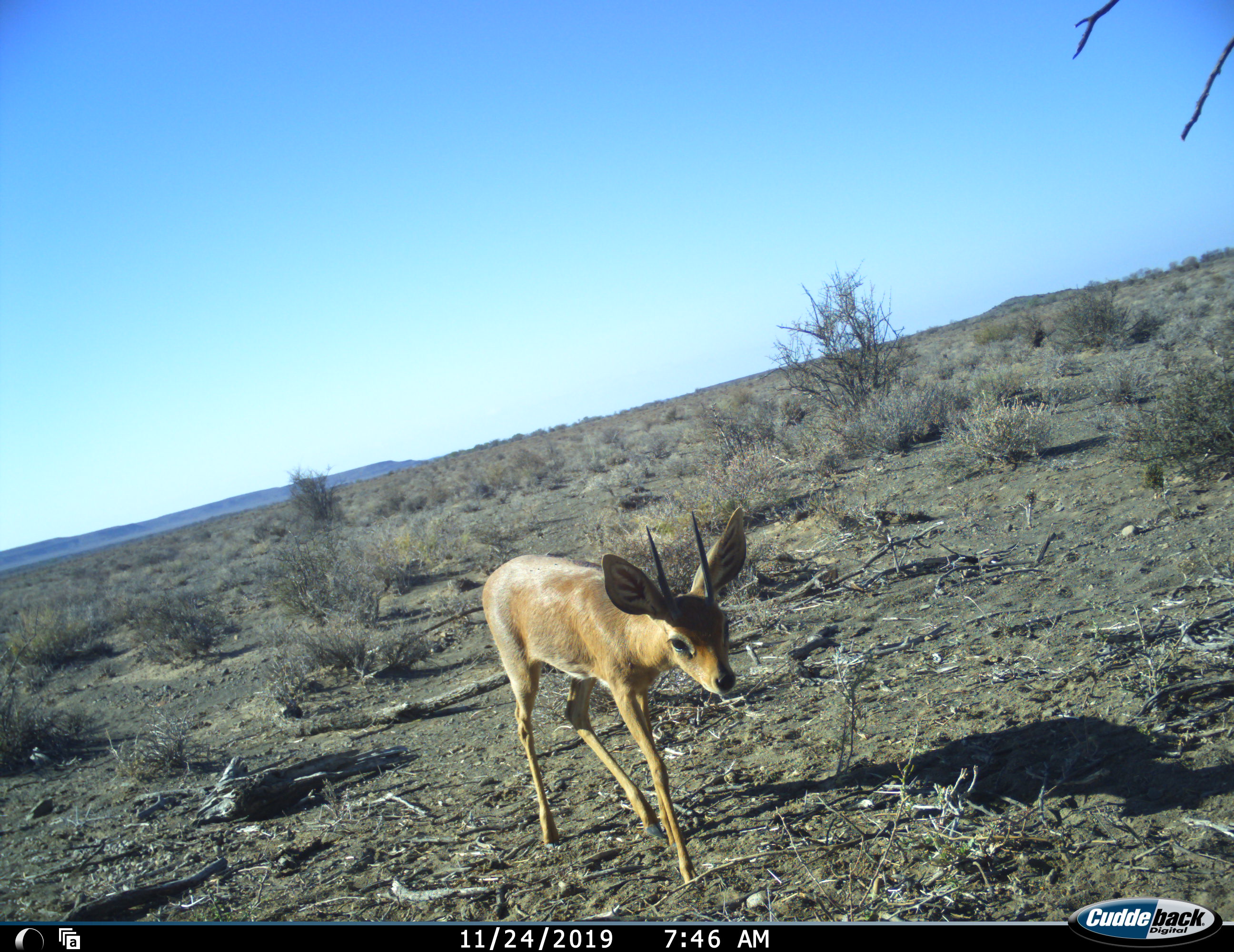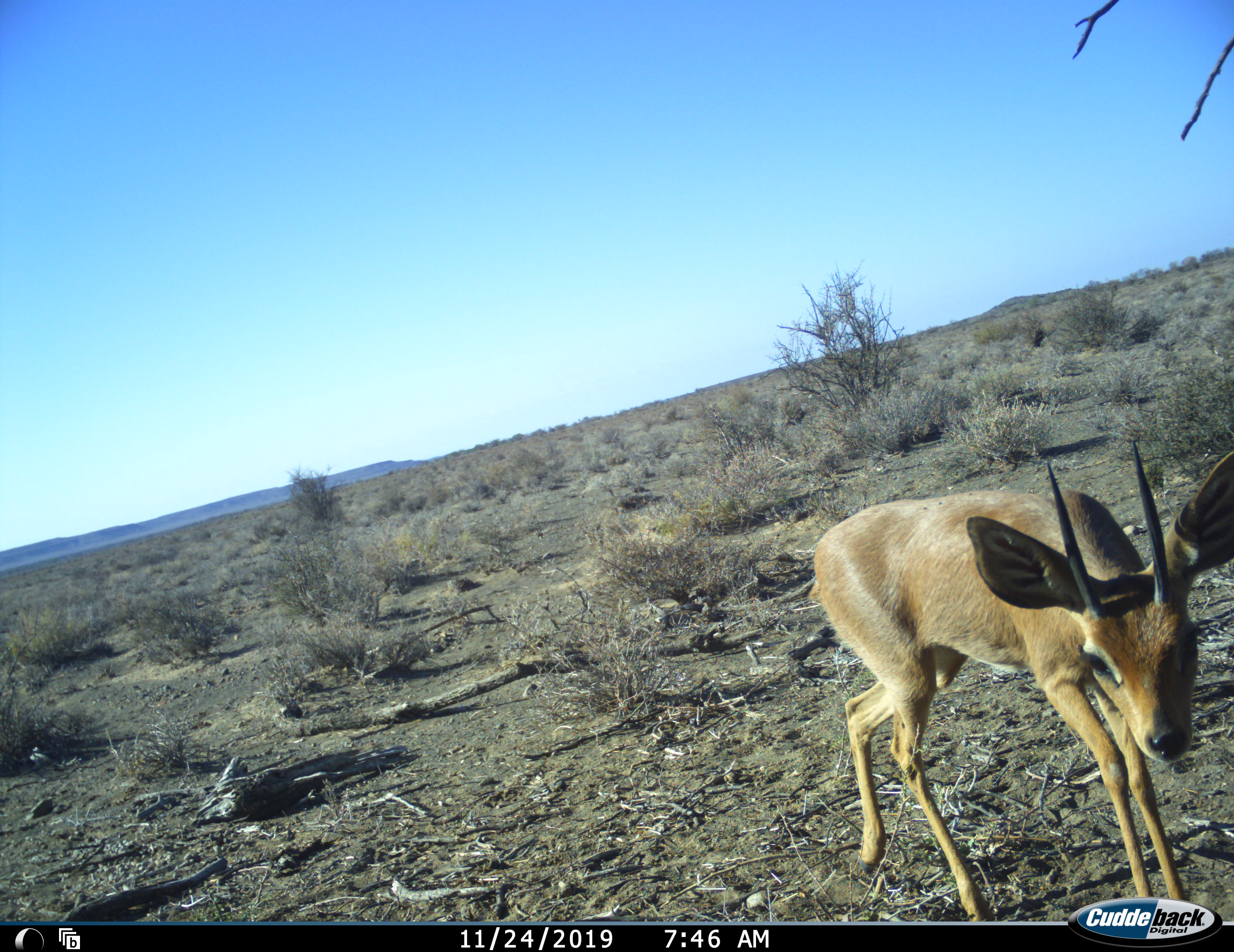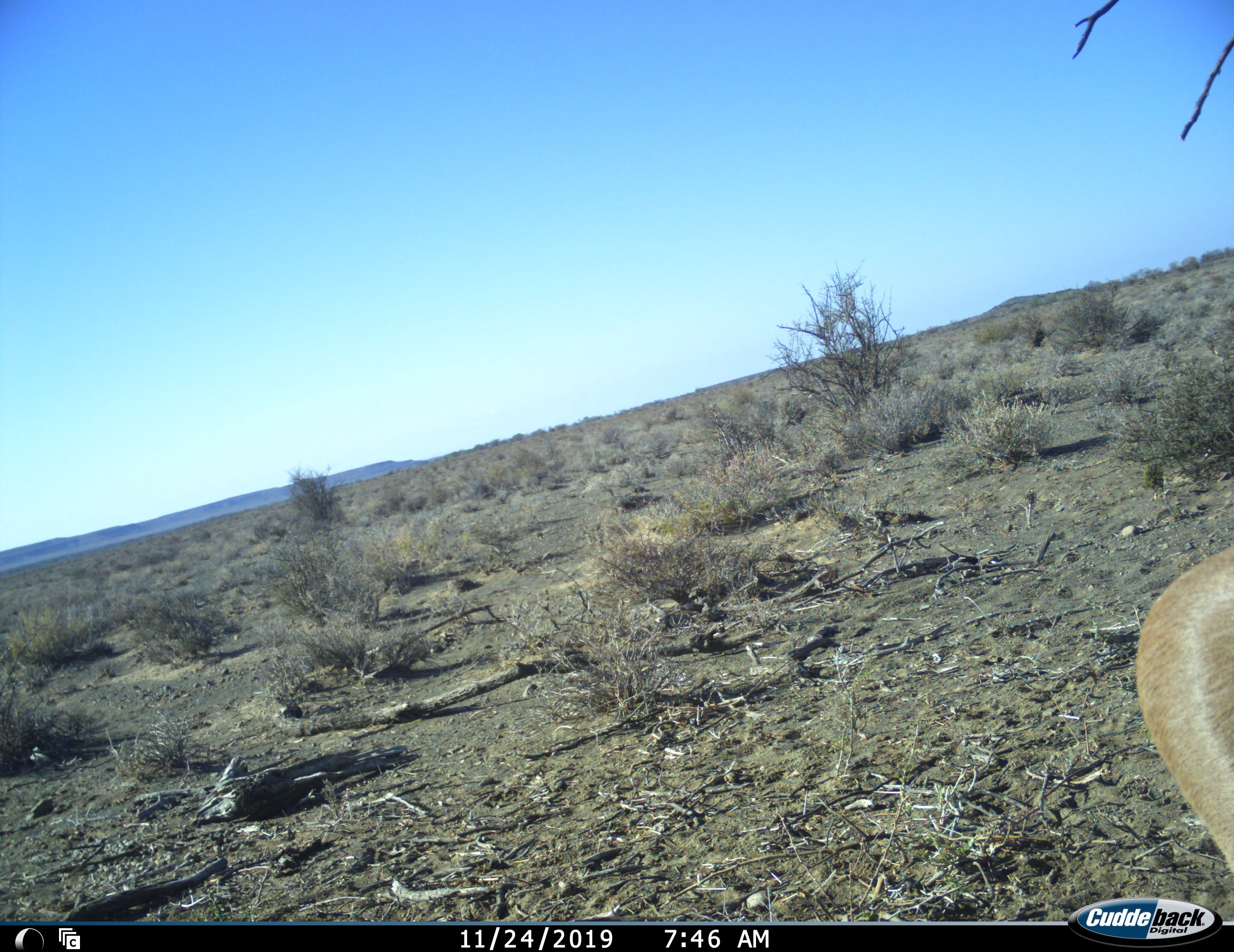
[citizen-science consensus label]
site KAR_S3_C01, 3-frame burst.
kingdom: Animalia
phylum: Chordata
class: Mammalia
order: Artiodactyla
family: Bovidae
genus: Raphicerus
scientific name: Raphicerus campestris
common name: steenbok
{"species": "steenbok (Raphicerus campestris)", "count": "1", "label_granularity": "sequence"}